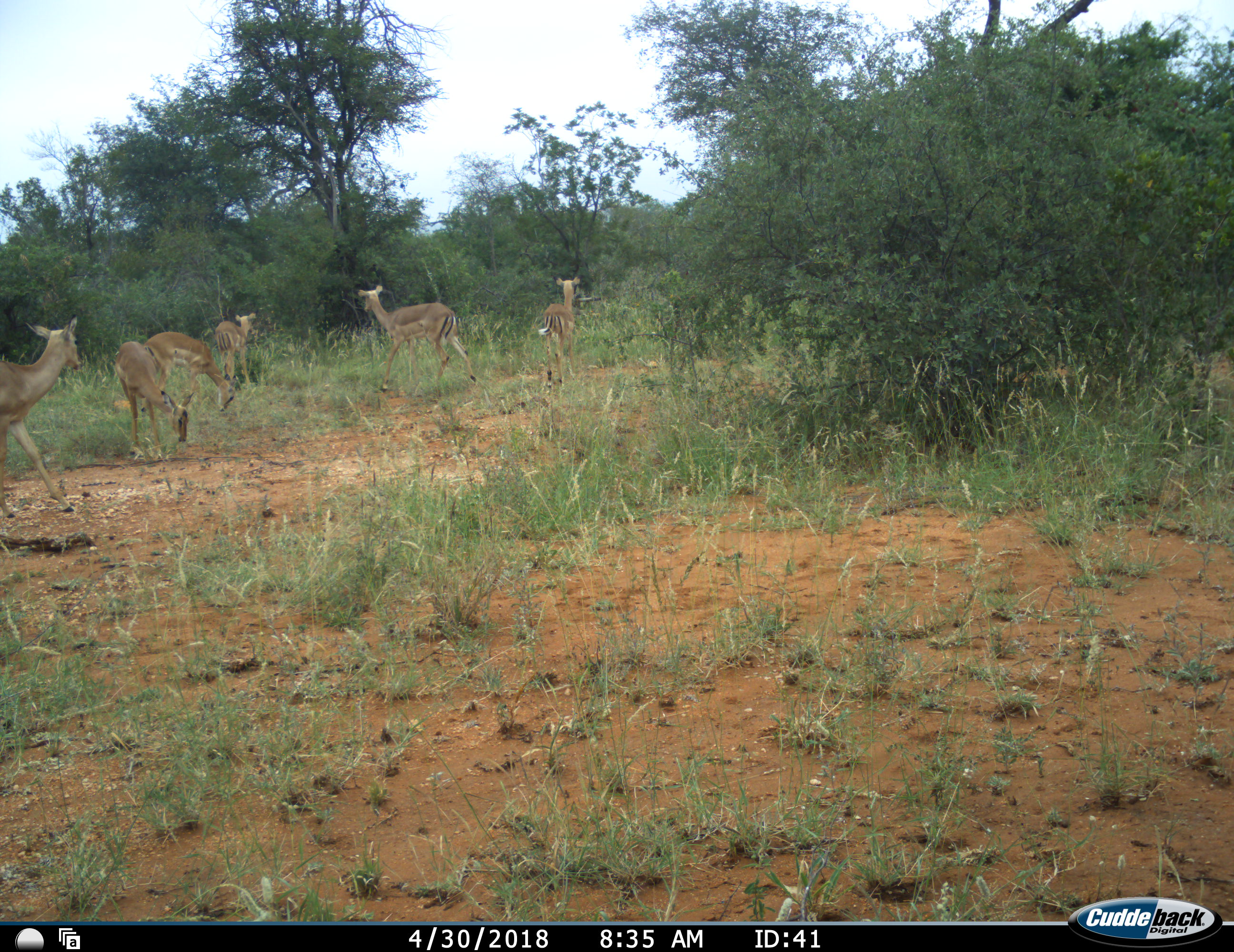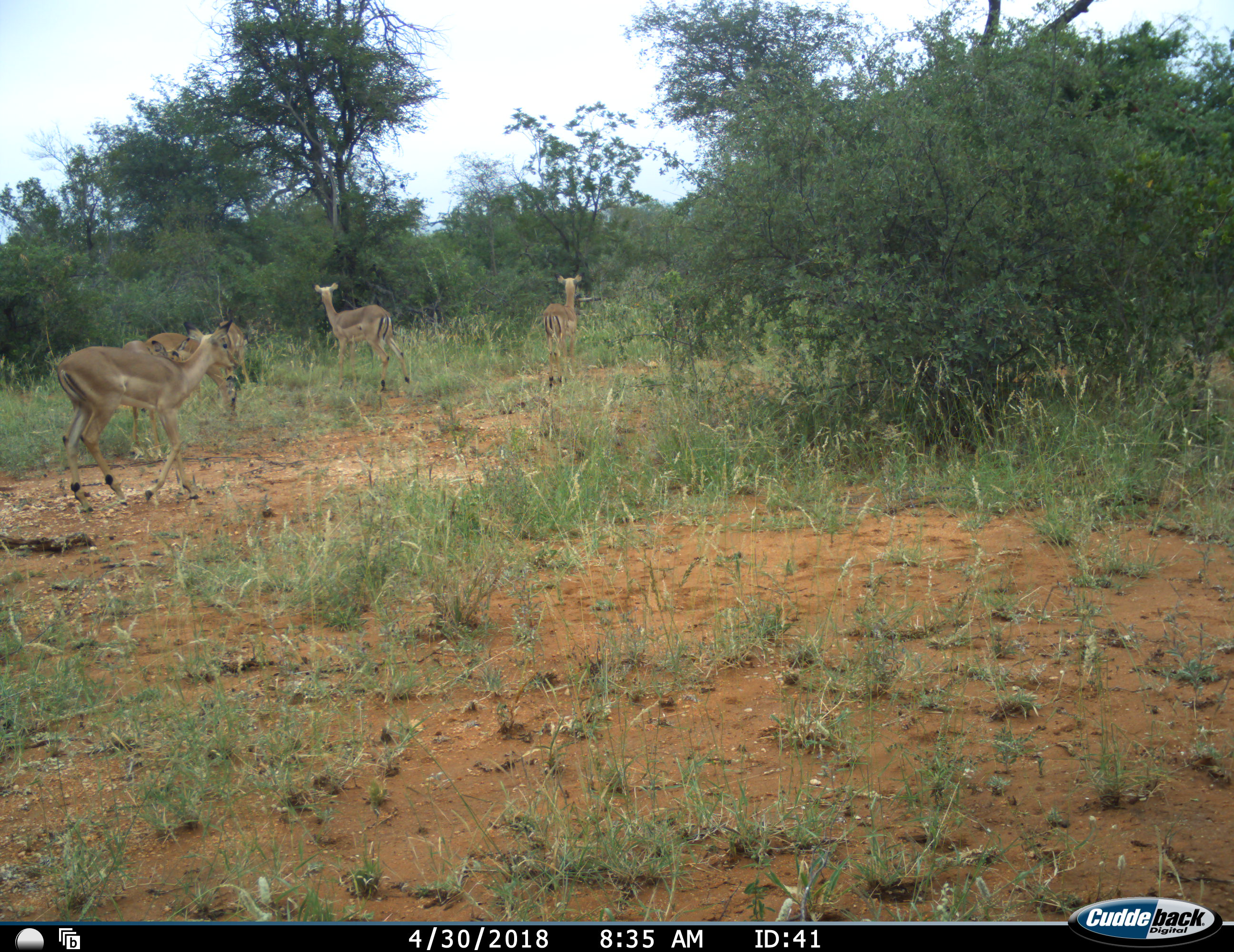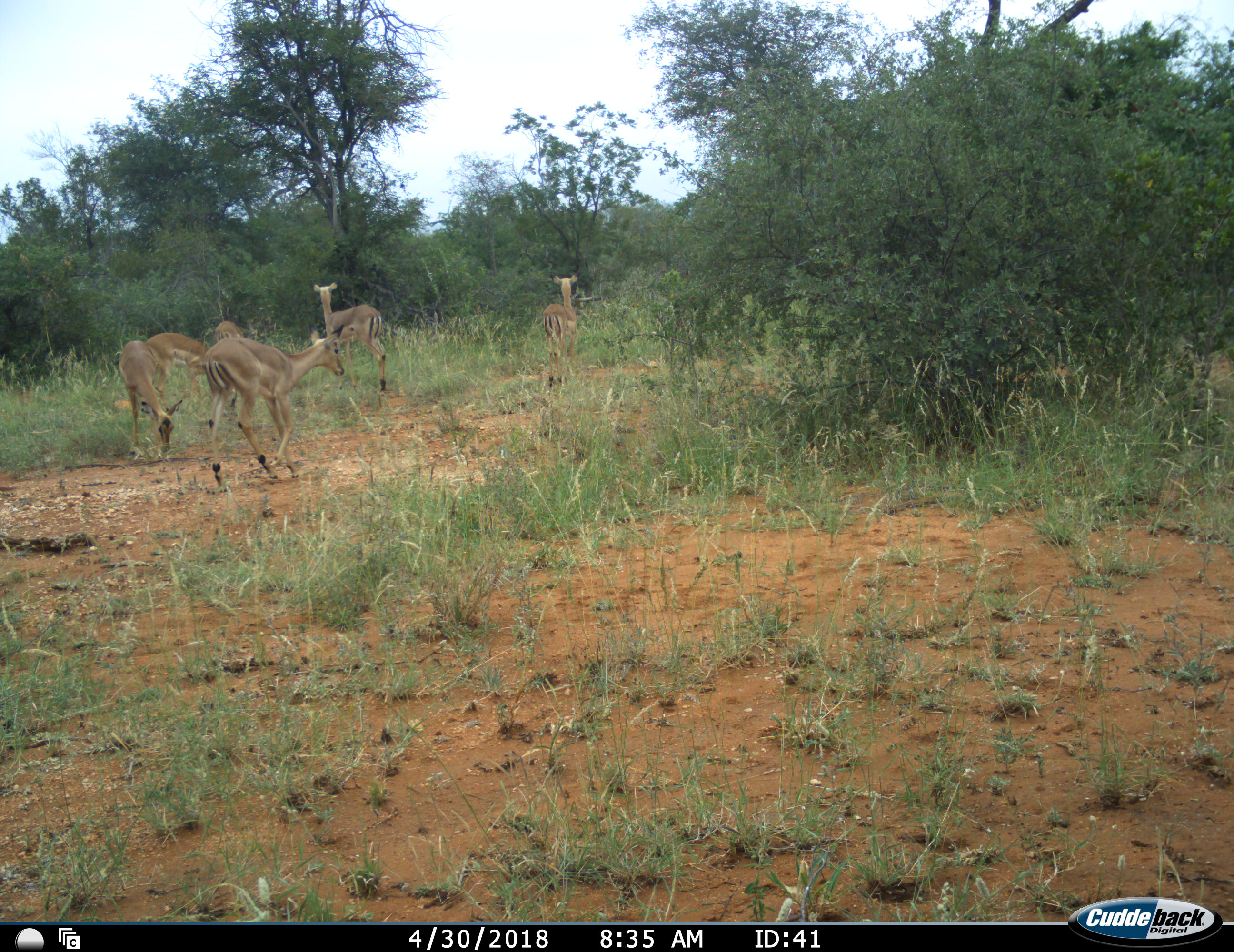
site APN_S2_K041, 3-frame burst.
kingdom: Animalia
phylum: Chordata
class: Mammalia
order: Artiodactyla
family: Bovidae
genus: Aepyceros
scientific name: Aepyceros melampus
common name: impala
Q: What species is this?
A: Impala (Aepyceros melampus).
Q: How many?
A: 6.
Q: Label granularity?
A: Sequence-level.